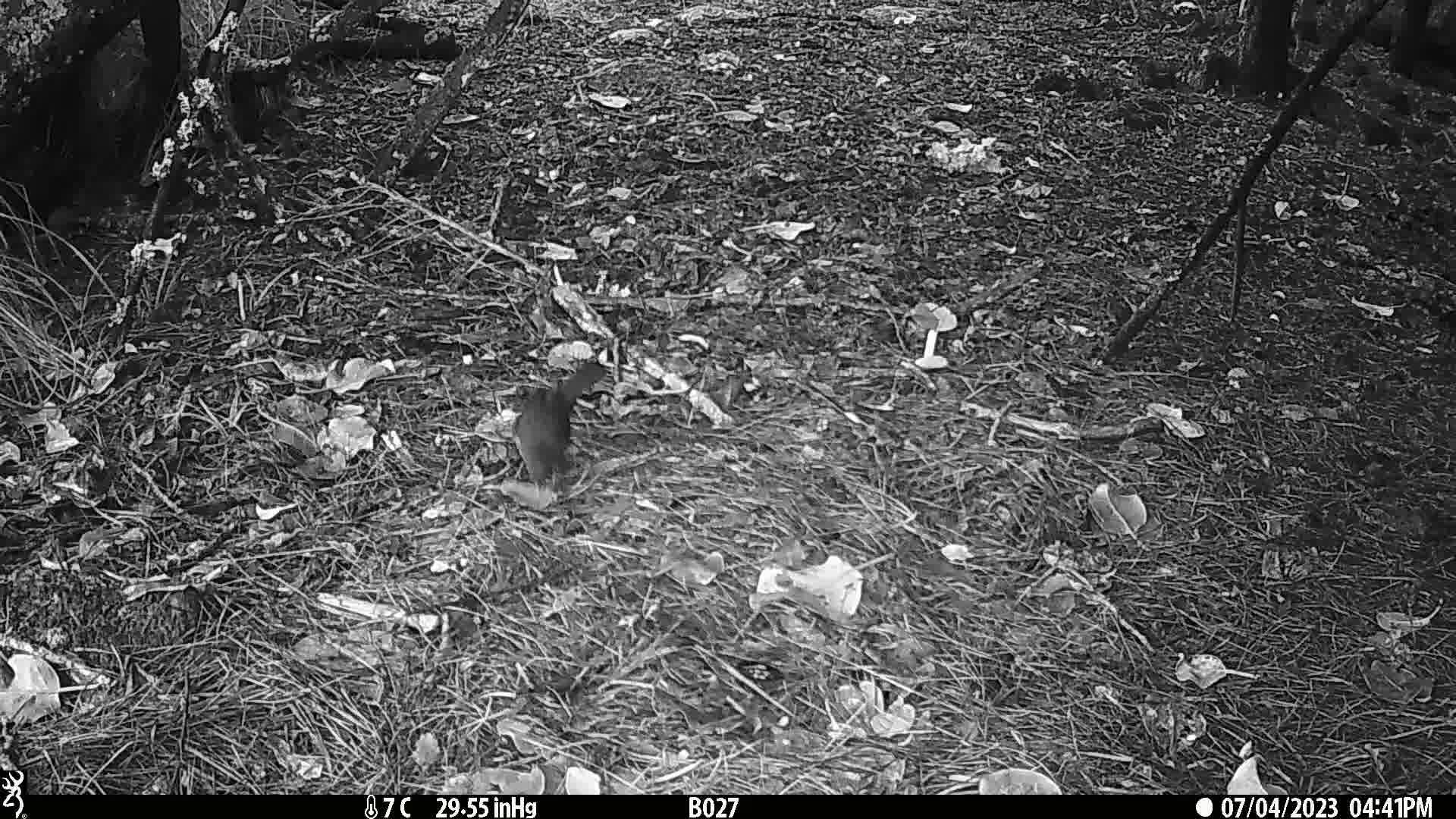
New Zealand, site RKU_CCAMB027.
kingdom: Animalia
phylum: Chordata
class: Aves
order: Passeriformes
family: Turdidae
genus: Turdus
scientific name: Turdus merula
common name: eurasian blackbird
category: blackbird